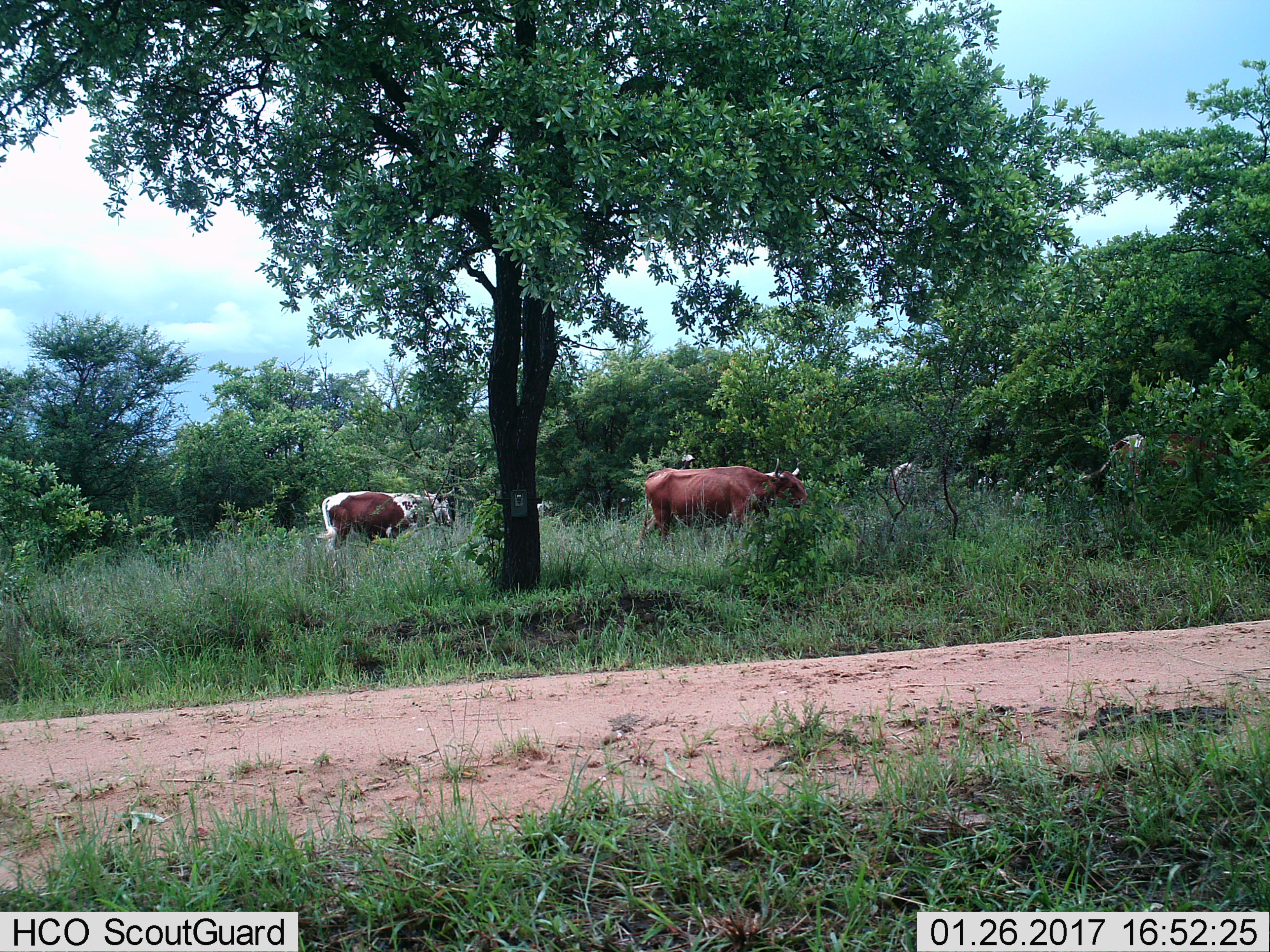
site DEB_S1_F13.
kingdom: Animalia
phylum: Chordata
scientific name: Vertebrata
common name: domestic animal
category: domesticanimal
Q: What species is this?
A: Domesticanimal (domestic animal) (Vertebrata).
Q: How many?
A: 5.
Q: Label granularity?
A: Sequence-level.